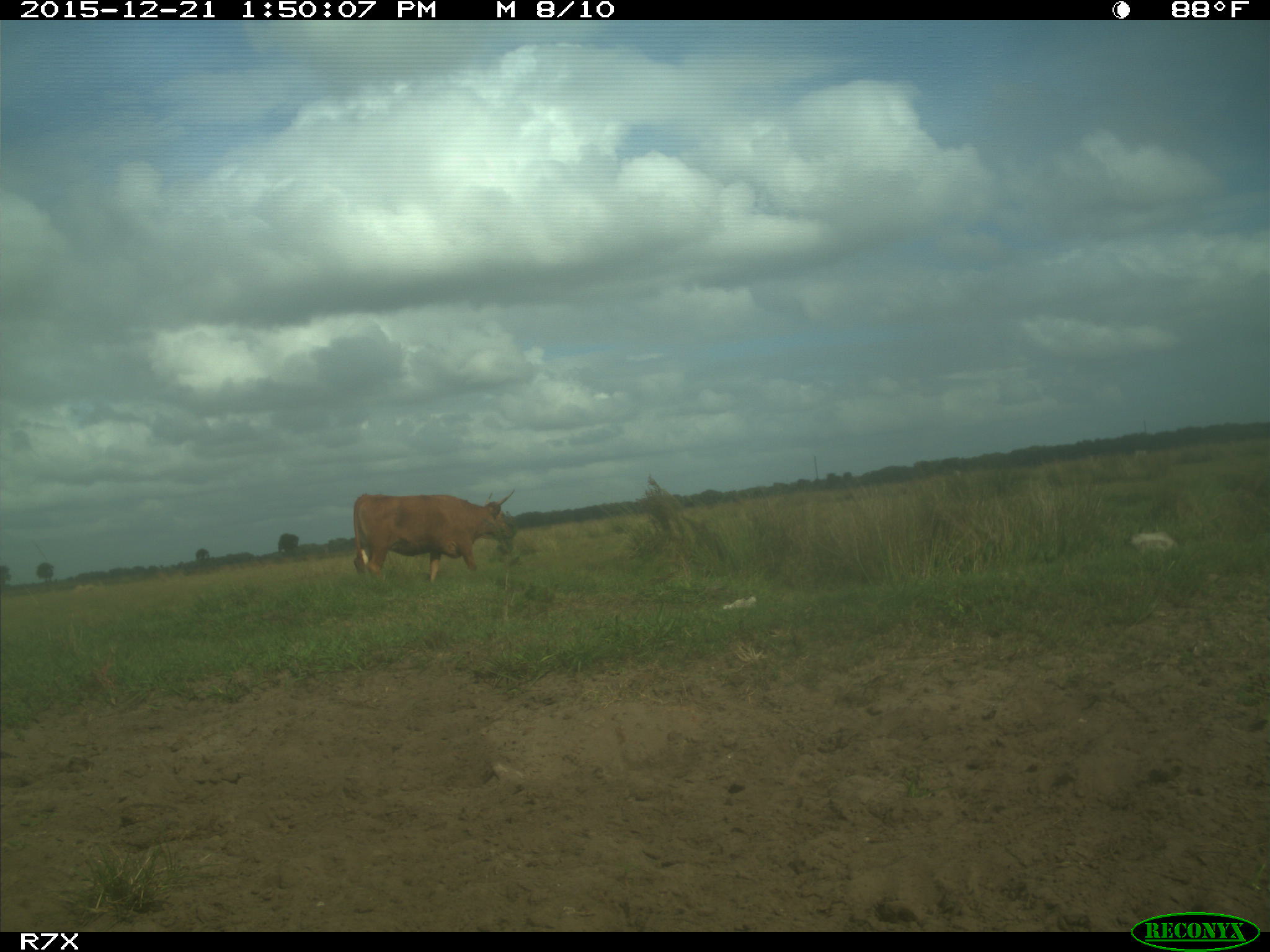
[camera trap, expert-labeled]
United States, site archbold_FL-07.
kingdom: Animalia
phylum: Chordata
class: Mammalia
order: Artiodactyla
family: Bovidae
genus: Bos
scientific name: Bos taurus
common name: domestic cow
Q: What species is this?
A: Bos taurus (domestic cow).